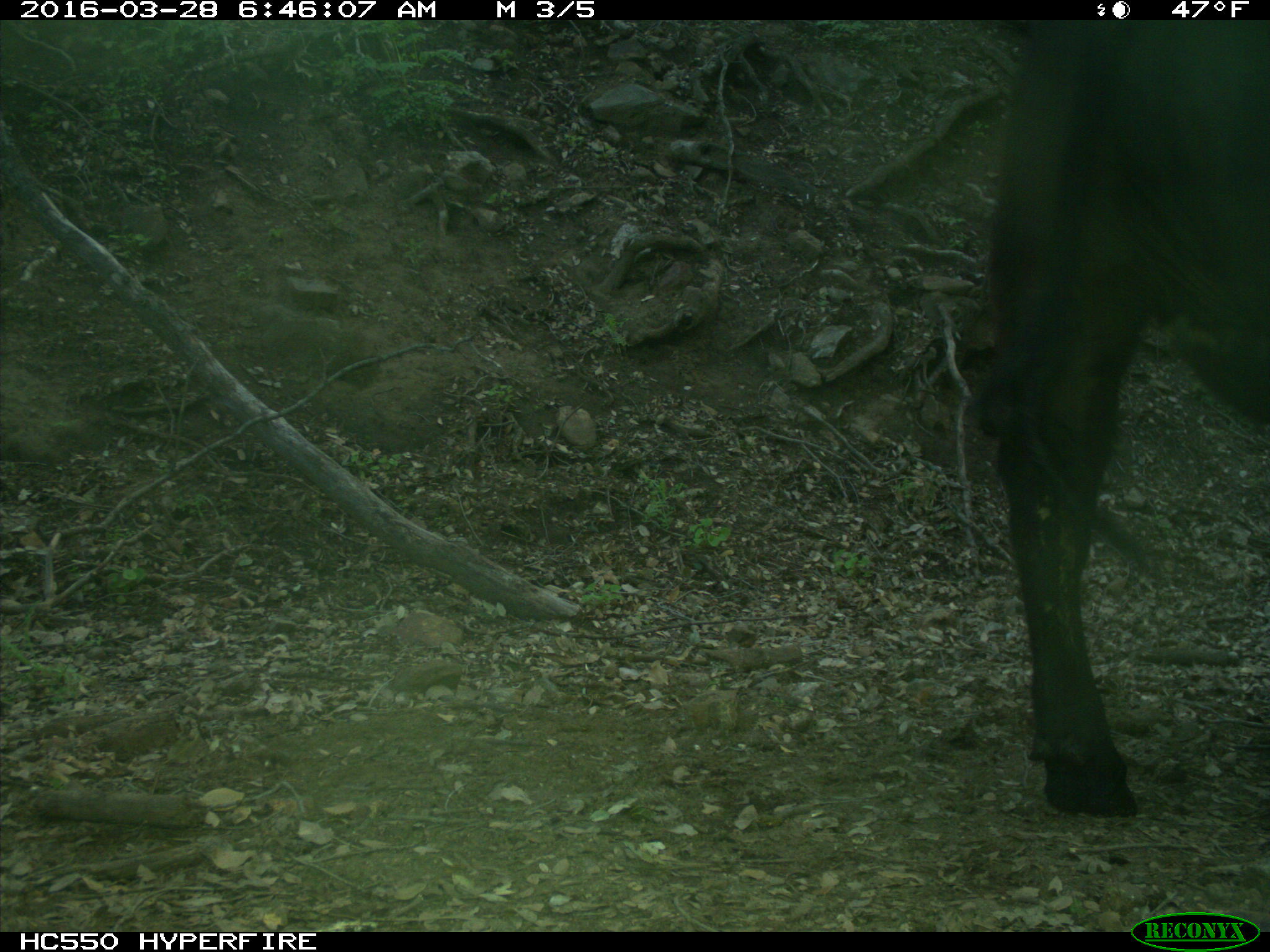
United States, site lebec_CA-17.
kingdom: Animalia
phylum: Chordata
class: Mammalia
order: Artiodactyla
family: Bovidae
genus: Bos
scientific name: Bos taurus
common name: domestic cow